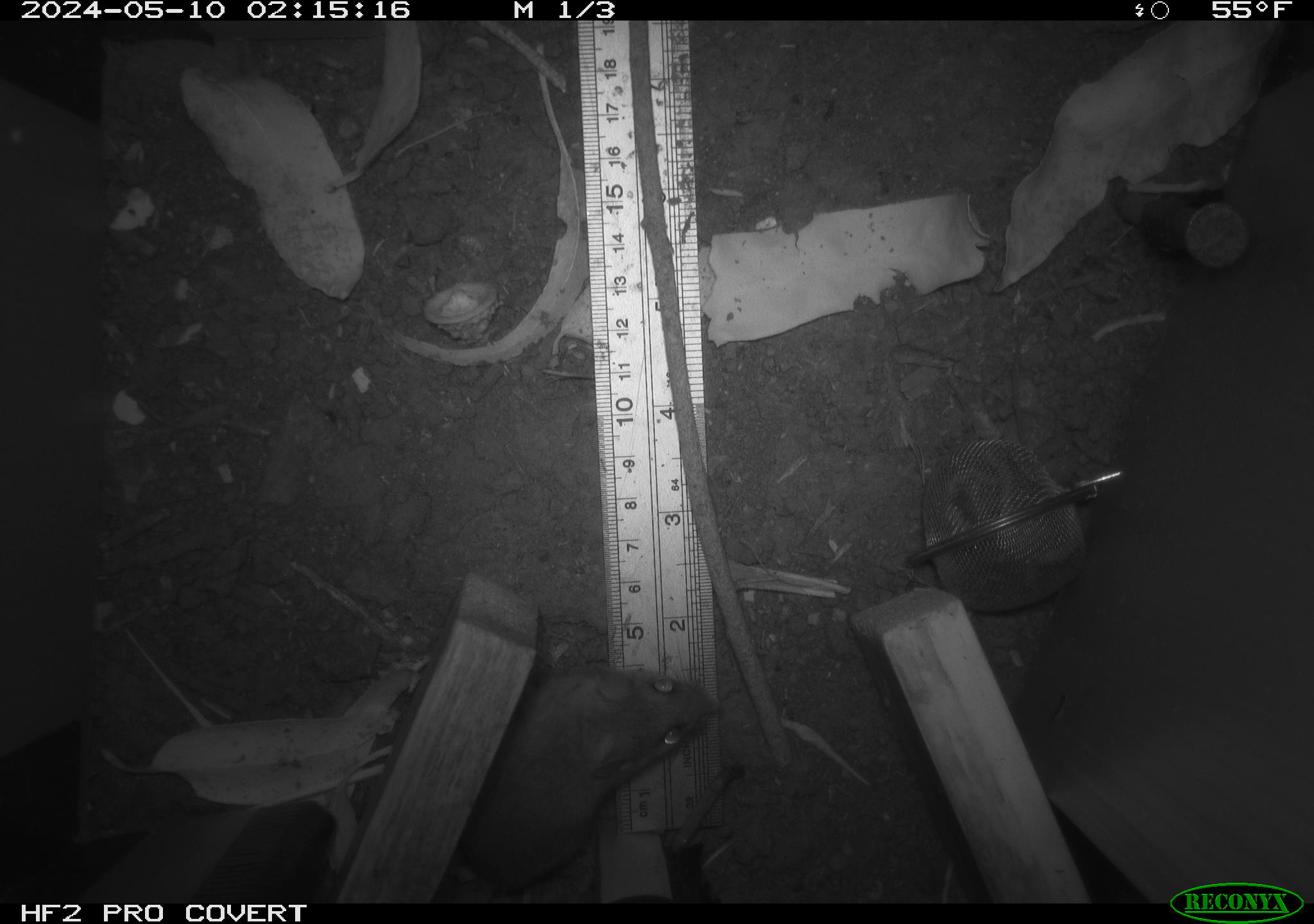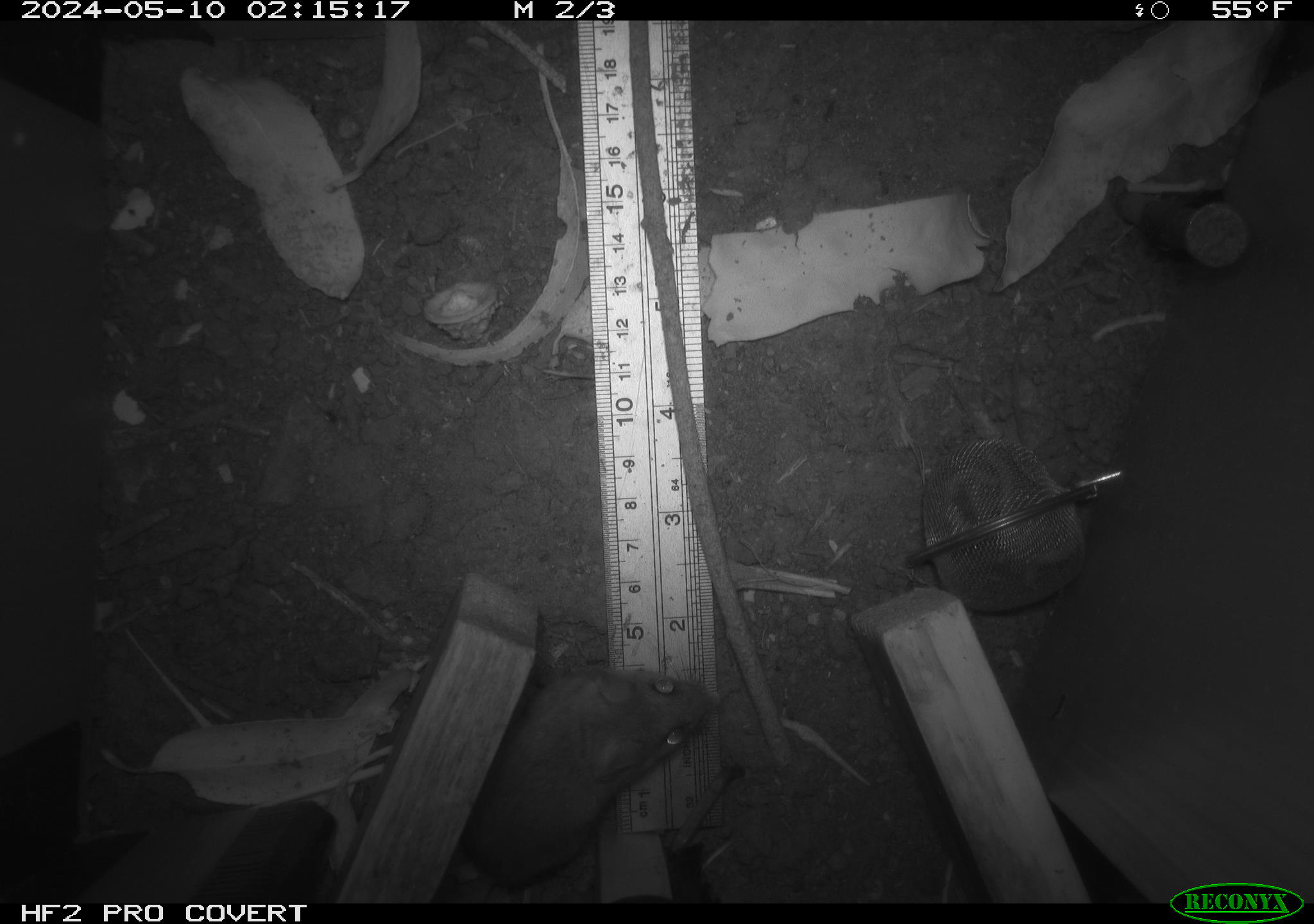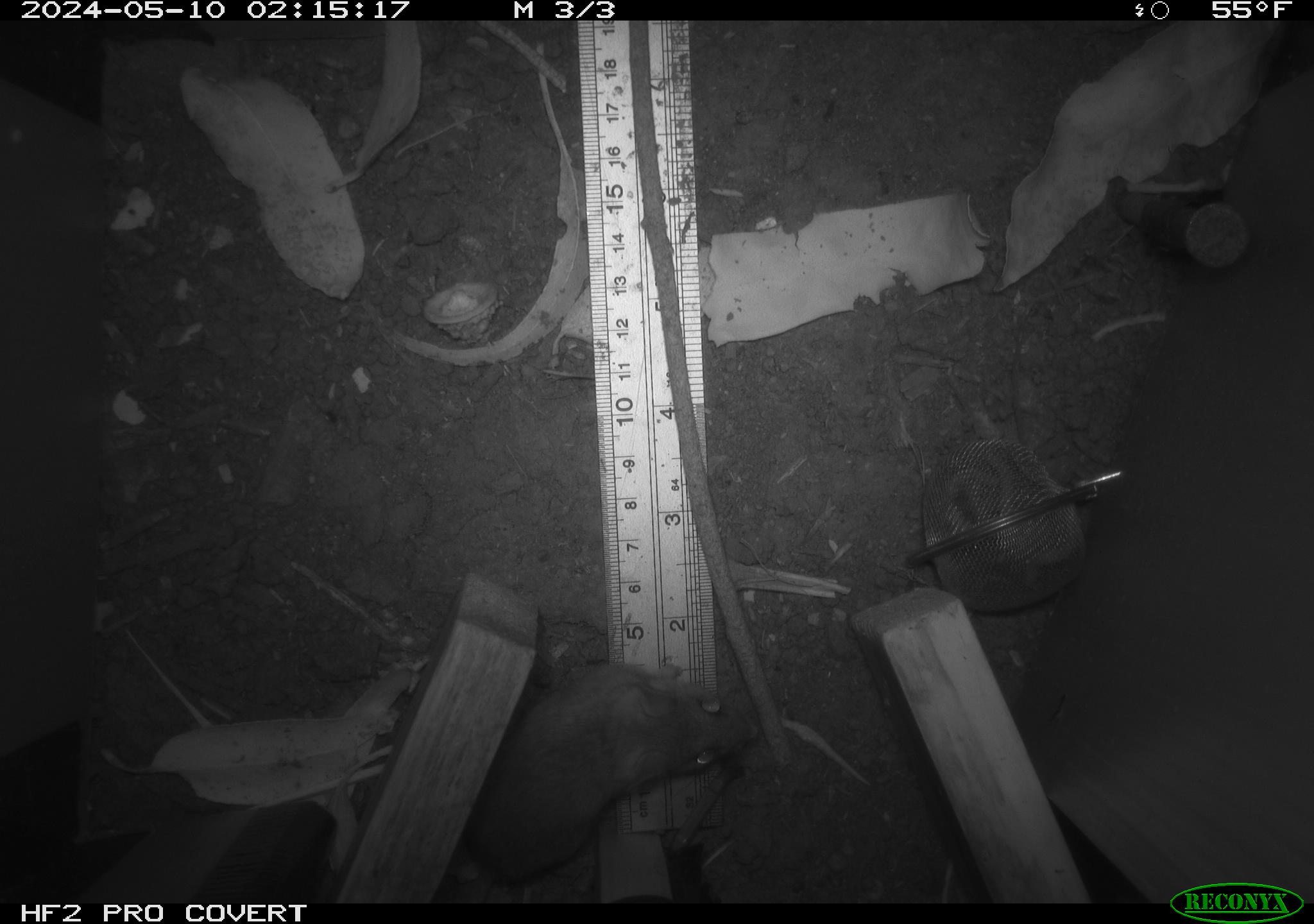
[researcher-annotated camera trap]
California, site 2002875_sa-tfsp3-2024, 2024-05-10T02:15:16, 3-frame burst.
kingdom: Animalia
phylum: Chordata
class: Mammalia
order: Rodentia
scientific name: Rodentia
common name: mouse species